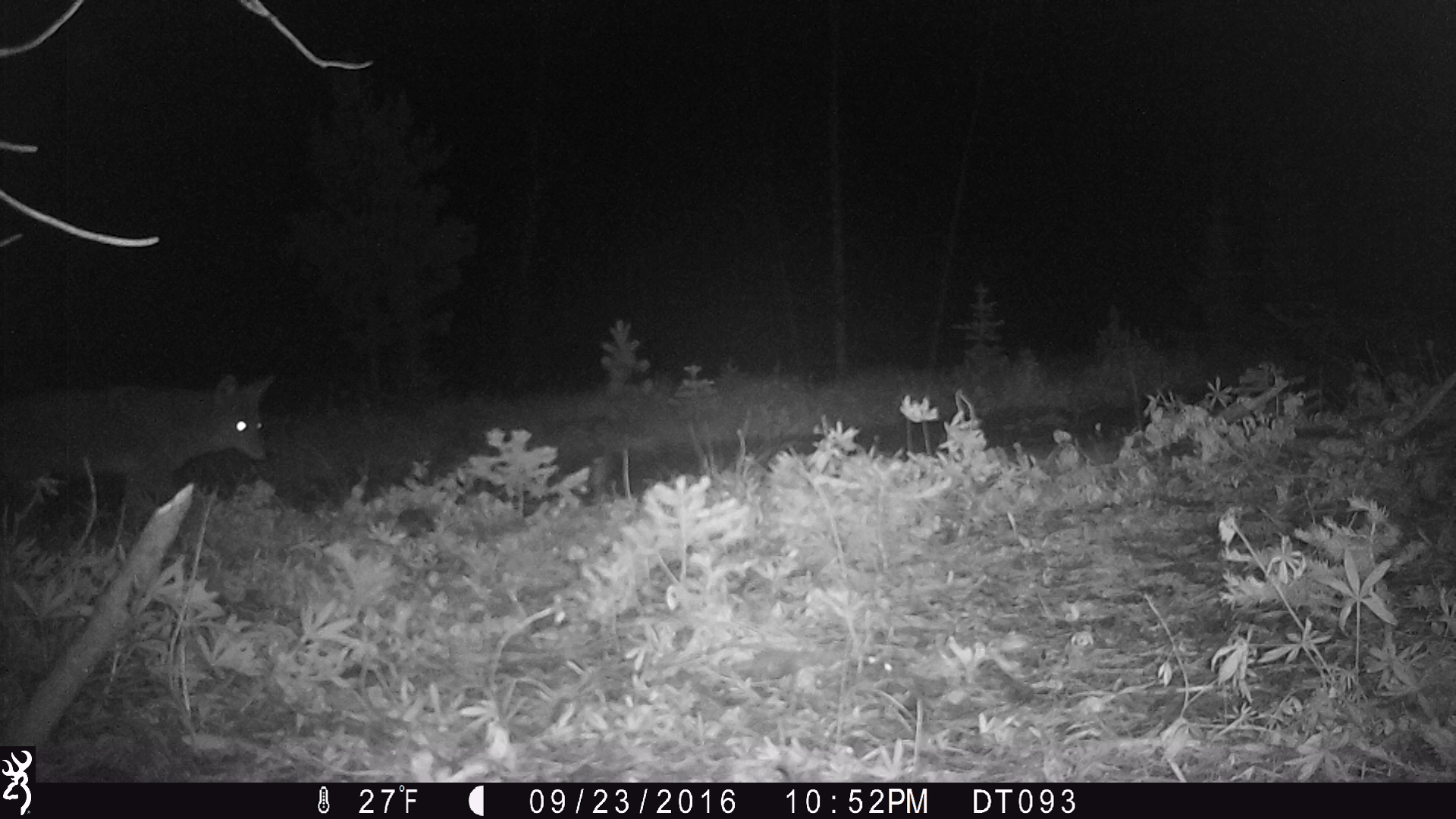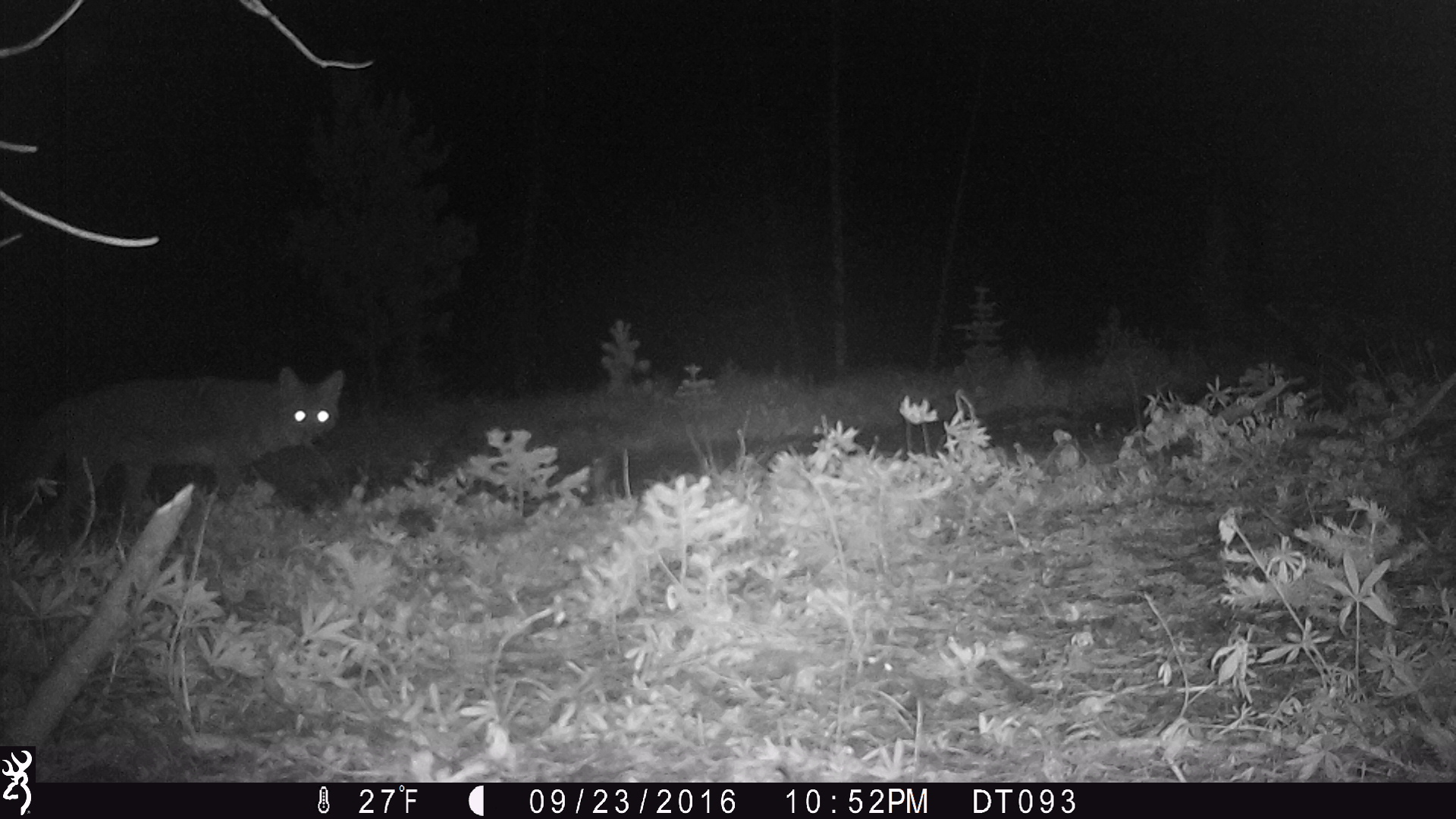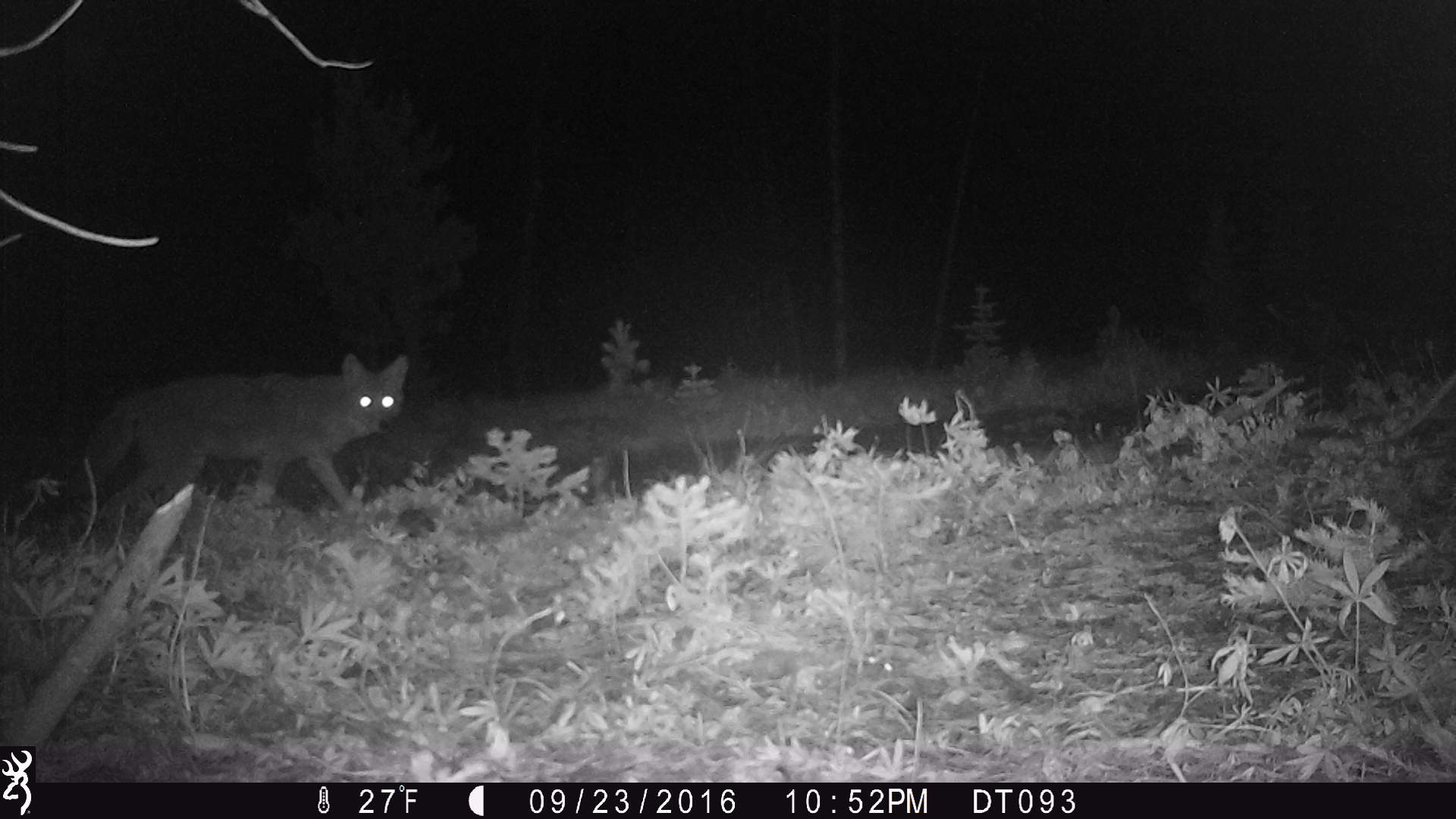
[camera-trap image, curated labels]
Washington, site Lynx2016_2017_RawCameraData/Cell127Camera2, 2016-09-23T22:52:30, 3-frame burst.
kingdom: Animalia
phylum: Chordata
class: Mammalia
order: Carnivora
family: Canidae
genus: Canis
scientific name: Canis latrans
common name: coyote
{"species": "Canis latrans (coyote)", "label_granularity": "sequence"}